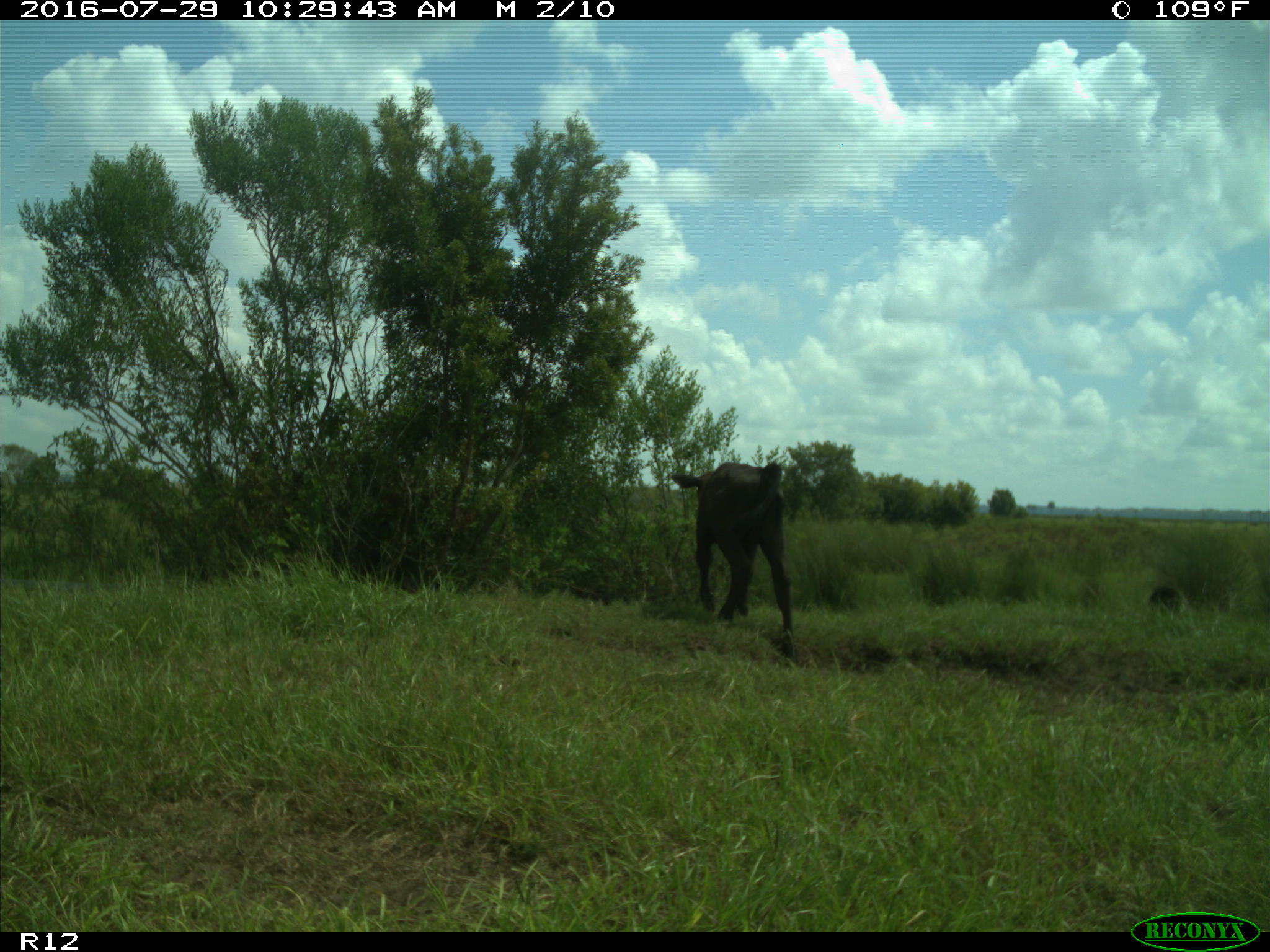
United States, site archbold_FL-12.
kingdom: Animalia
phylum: Chordata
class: Mammalia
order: Artiodactyla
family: Bovidae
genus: Bos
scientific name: Bos taurus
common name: domestic cow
Bos taurus (domestic cow).